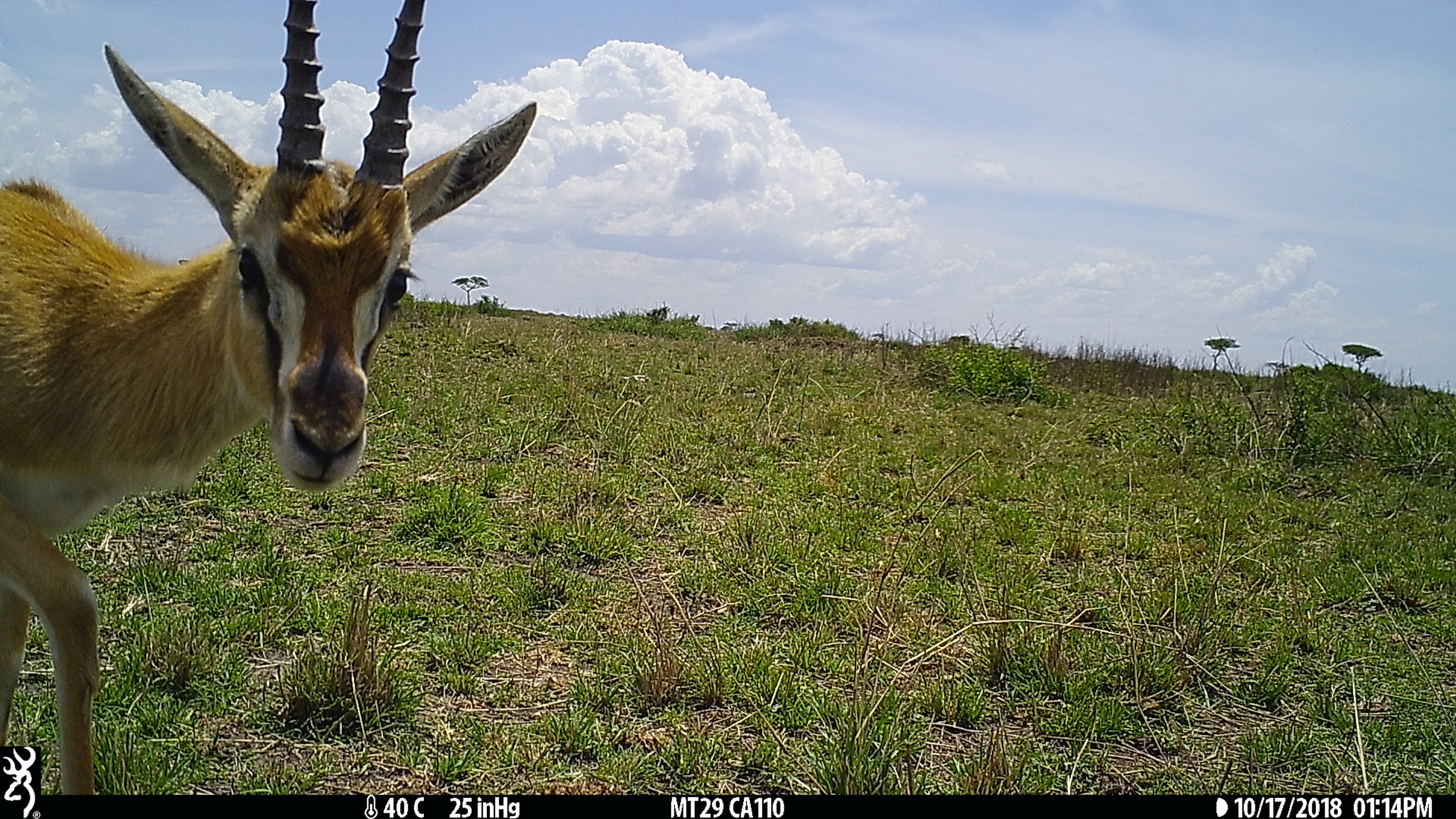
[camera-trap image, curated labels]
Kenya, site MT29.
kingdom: Animalia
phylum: Chordata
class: Mammalia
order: Artiodactyla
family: Bovidae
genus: Eudorcas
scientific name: Eudorcas thomsonii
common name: thomon's gazelle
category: gazelle thomsons